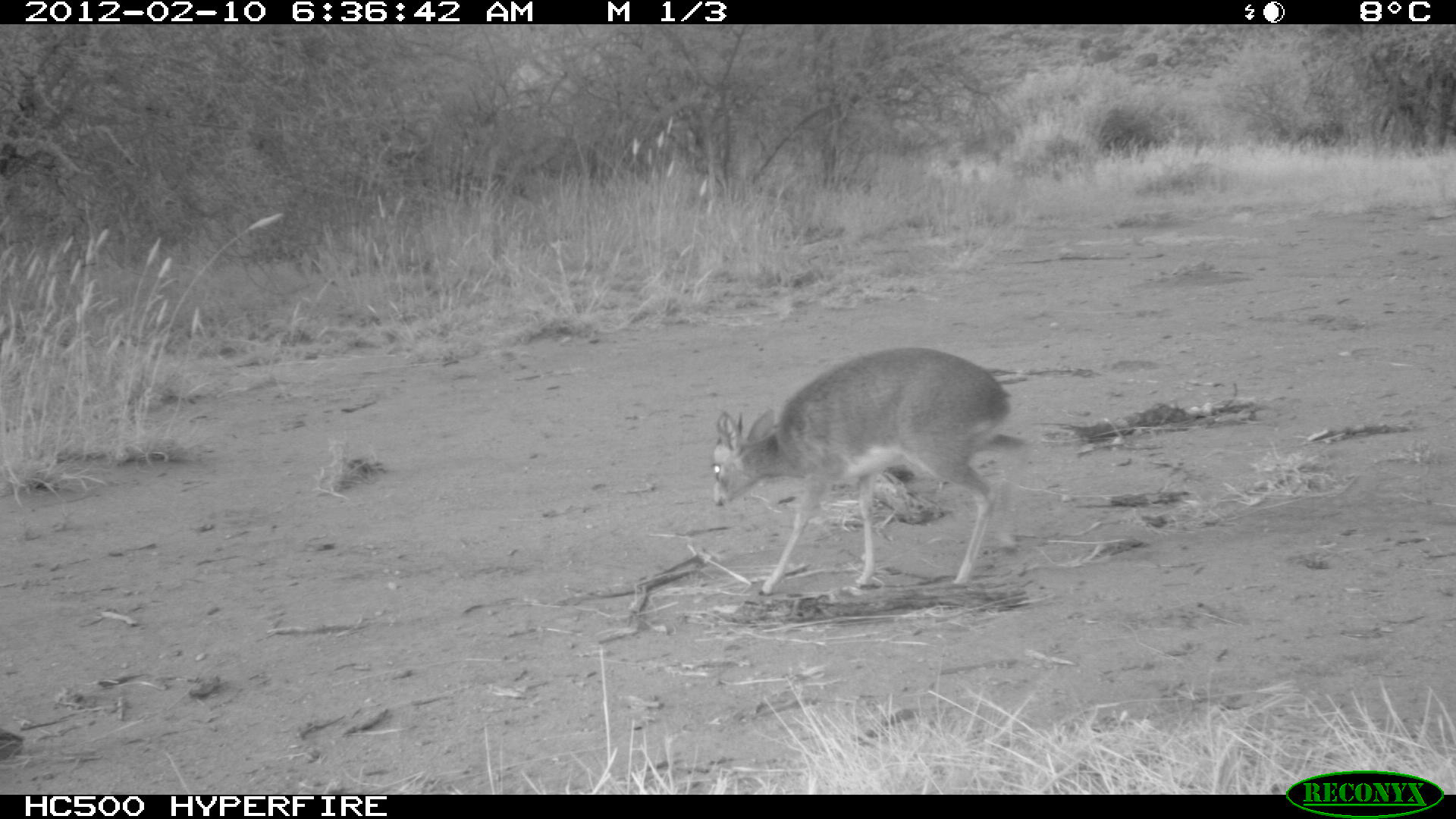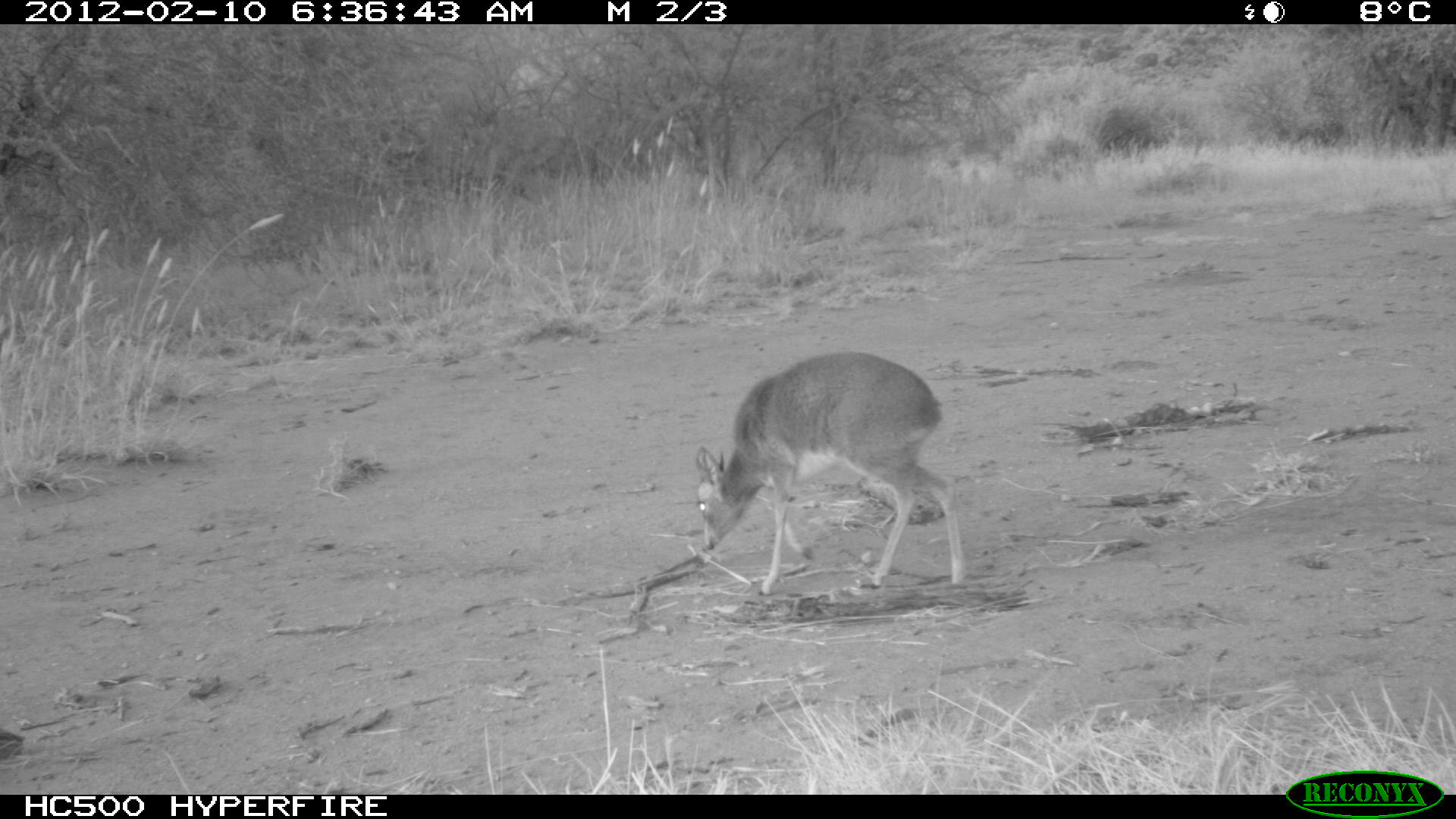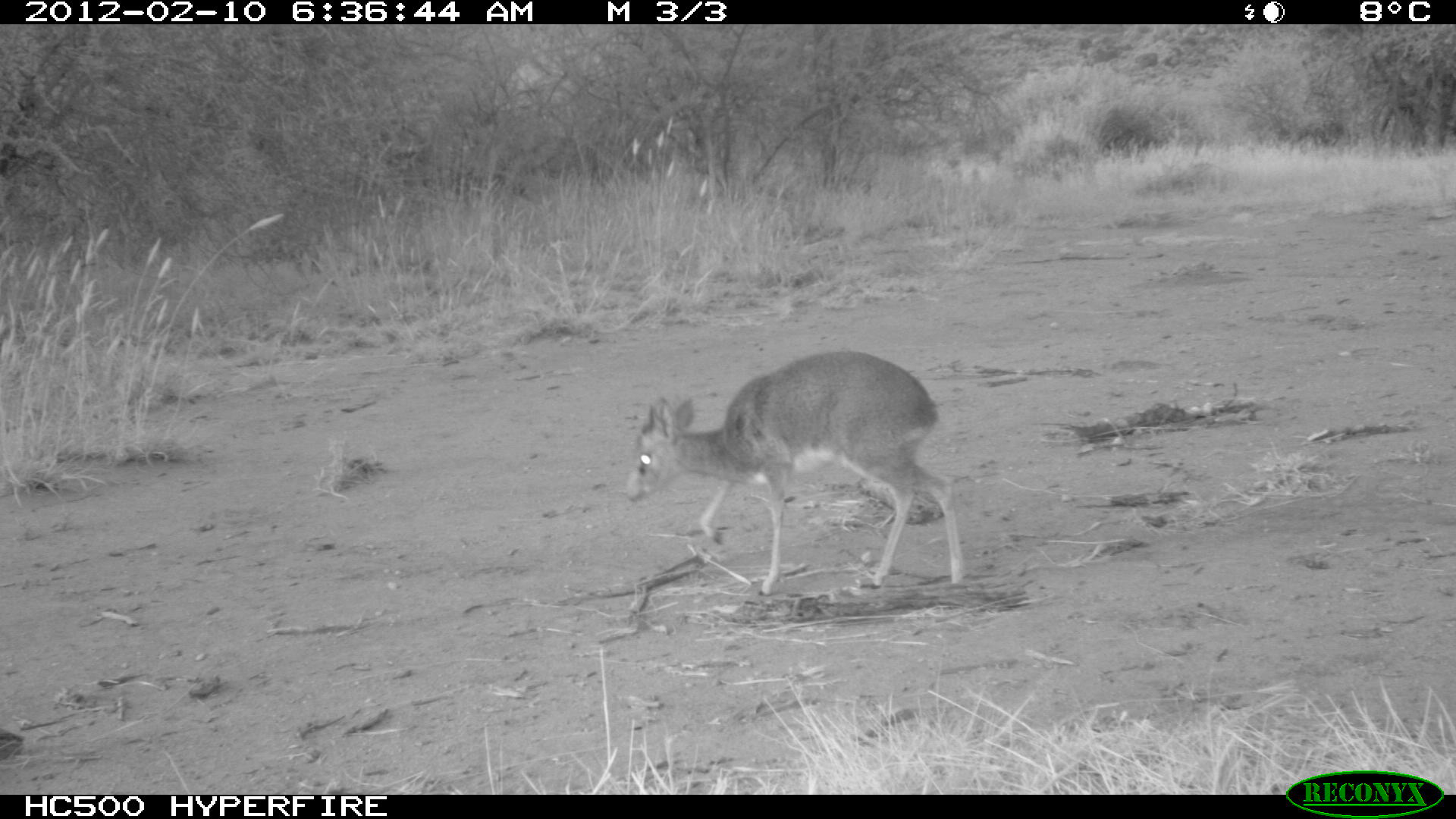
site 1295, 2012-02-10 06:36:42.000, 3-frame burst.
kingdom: Animalia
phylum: Chordata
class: Mammalia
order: Artiodactyla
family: Bovidae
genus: Madoqua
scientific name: Madoqua guentheri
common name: günther's dik-dik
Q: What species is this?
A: Madoqua guentheri (günther's dik-dik).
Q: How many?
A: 1.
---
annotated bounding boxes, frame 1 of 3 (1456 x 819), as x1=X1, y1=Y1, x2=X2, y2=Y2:
madoqua guentheri: x1=706, y1=344, x2=1032, y2=596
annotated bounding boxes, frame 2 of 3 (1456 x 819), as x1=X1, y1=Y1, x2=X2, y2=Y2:
madoqua guentheri: x1=693, y1=349, x2=963, y2=598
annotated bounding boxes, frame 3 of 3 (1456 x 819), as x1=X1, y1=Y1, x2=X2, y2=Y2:
madoqua guentheri: x1=624, y1=349, x2=966, y2=598